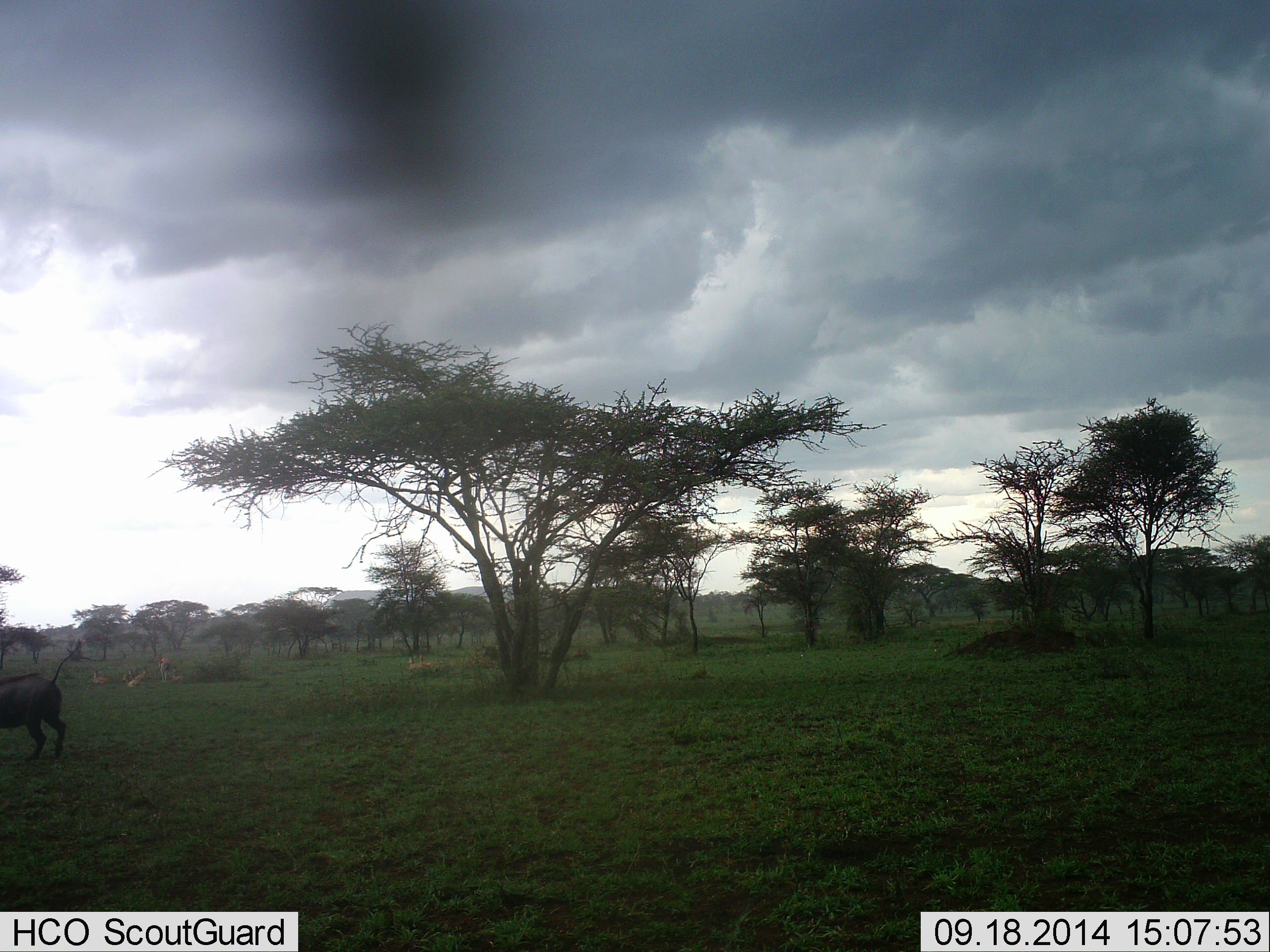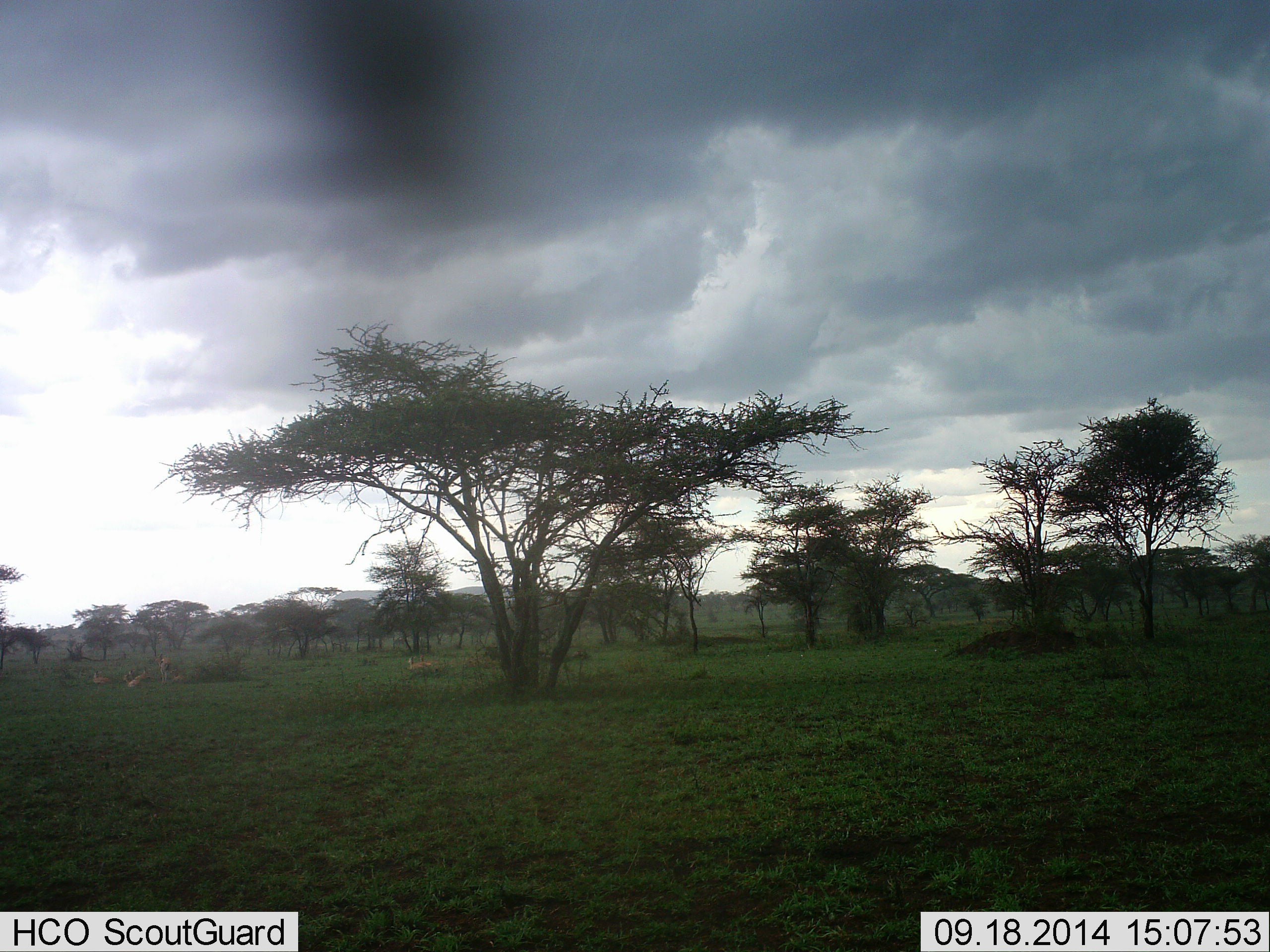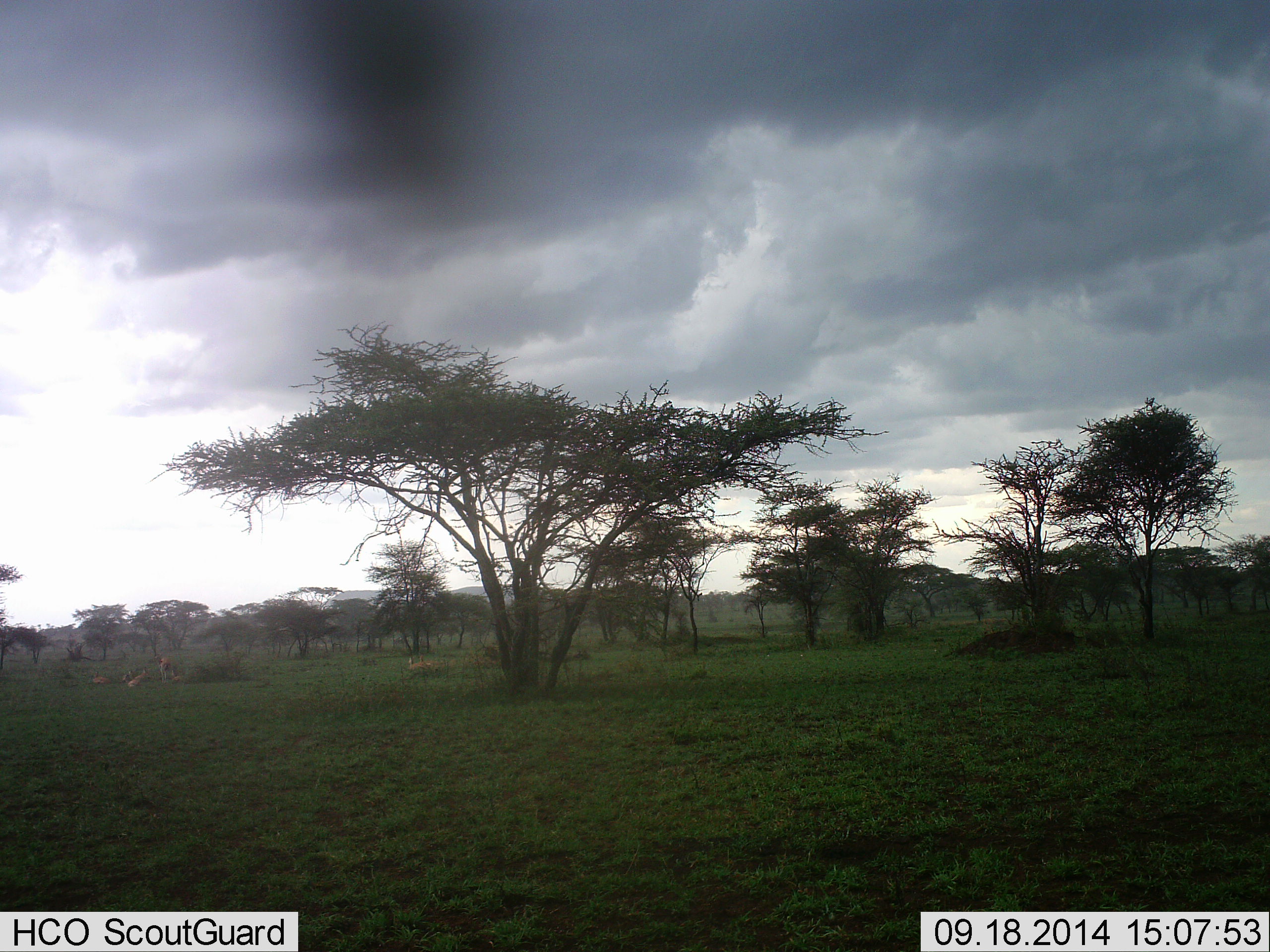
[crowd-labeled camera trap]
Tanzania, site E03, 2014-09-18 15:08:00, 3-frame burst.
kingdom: Animalia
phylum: Chordata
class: Mammalia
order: Artiodactyla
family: Suidae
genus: Phacochoerus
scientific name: Phacochoerus africanus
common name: warthog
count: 1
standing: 9%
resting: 0%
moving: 100%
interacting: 0%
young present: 0%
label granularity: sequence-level